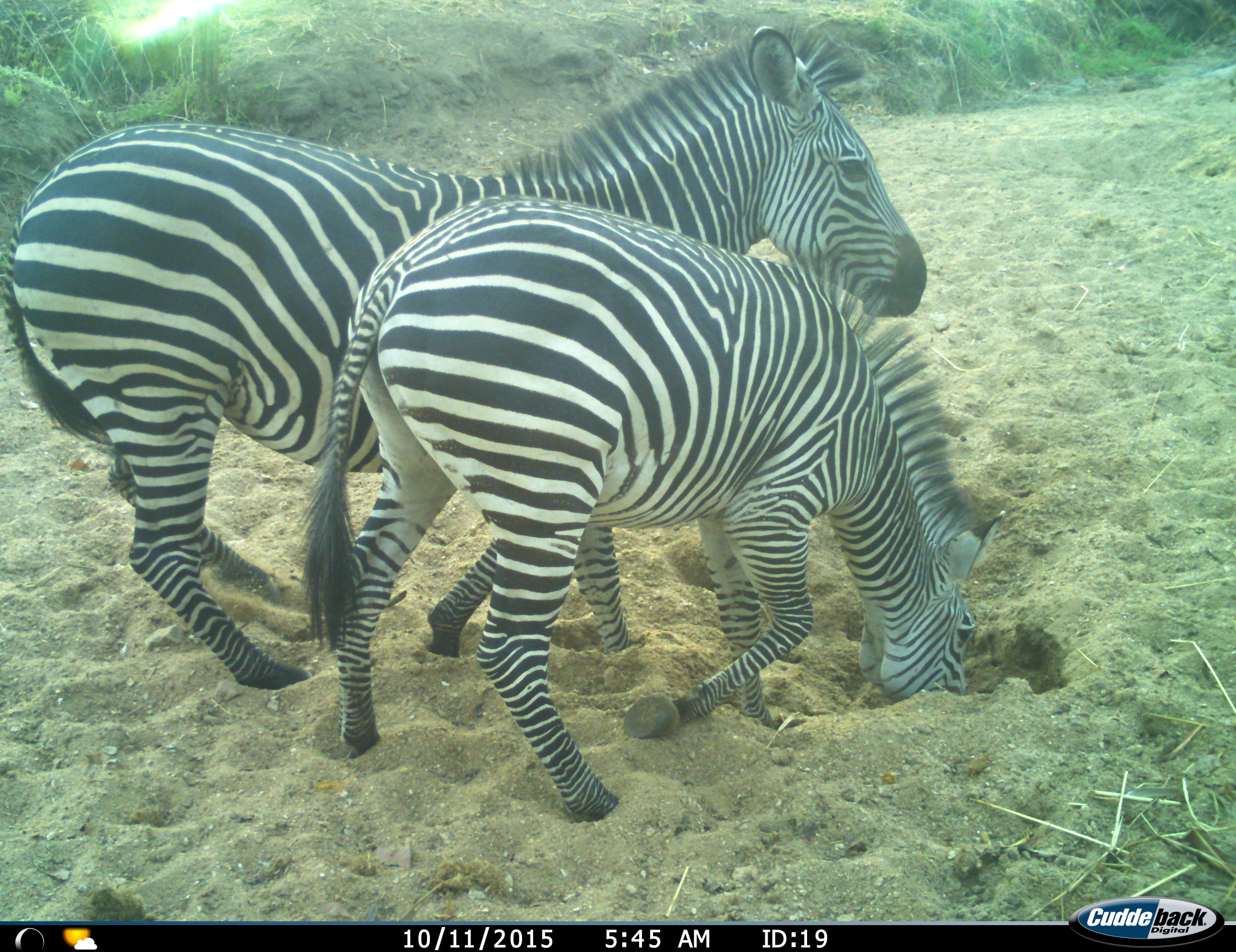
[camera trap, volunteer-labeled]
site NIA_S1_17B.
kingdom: Animalia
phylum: Chordata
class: Mammalia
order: Perissodactyla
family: Equidae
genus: Equus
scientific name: Equus quagga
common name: plains zebra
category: zebraplains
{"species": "zebraplains (plains zebra) (Equus quagga)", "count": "2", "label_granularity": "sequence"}